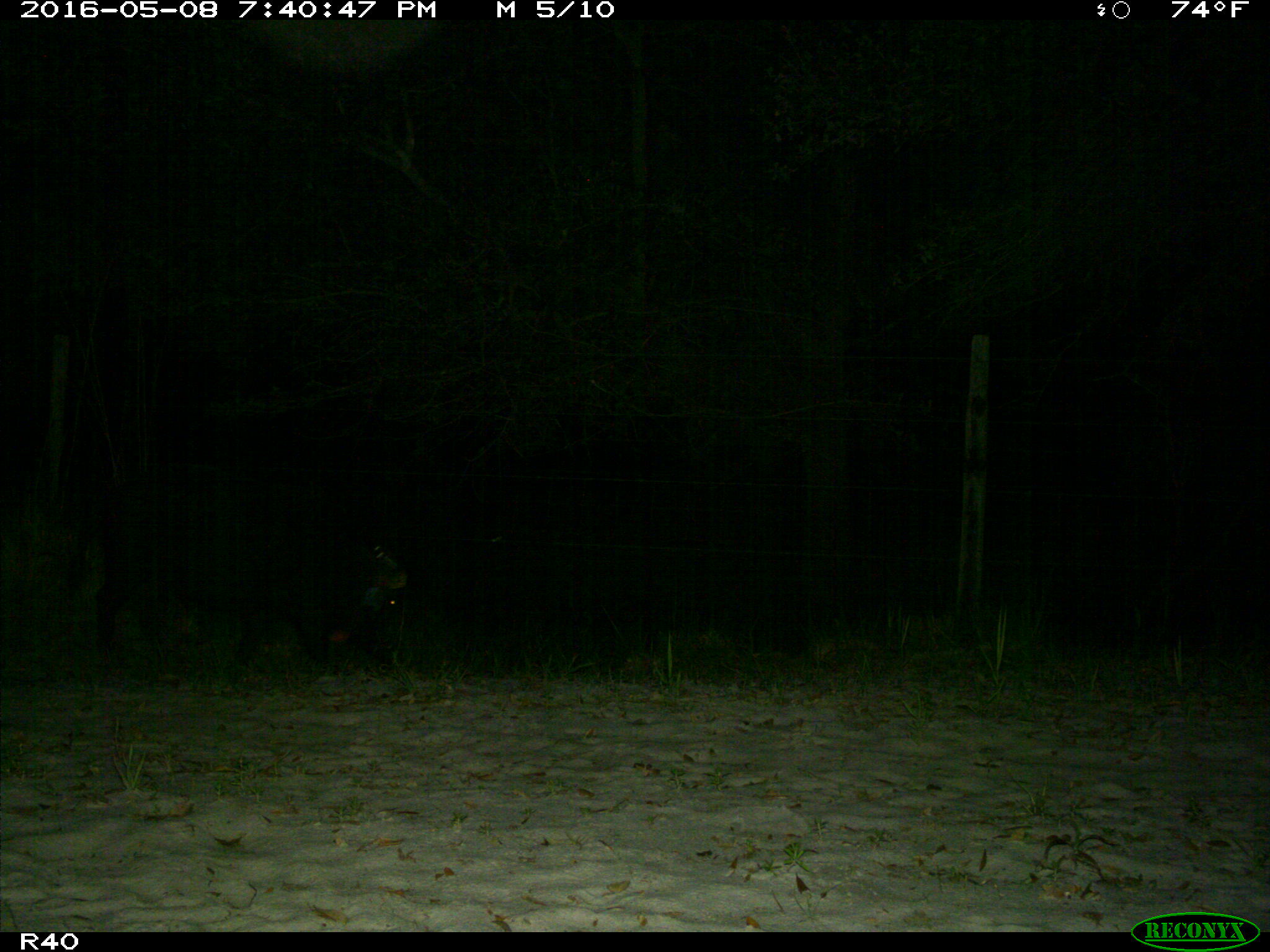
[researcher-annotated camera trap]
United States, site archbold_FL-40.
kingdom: Animalia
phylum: Chordata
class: Mammalia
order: Artiodactyla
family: Suidae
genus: Sus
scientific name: Sus scrofa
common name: wild boar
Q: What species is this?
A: Sus scrofa (wild boar).